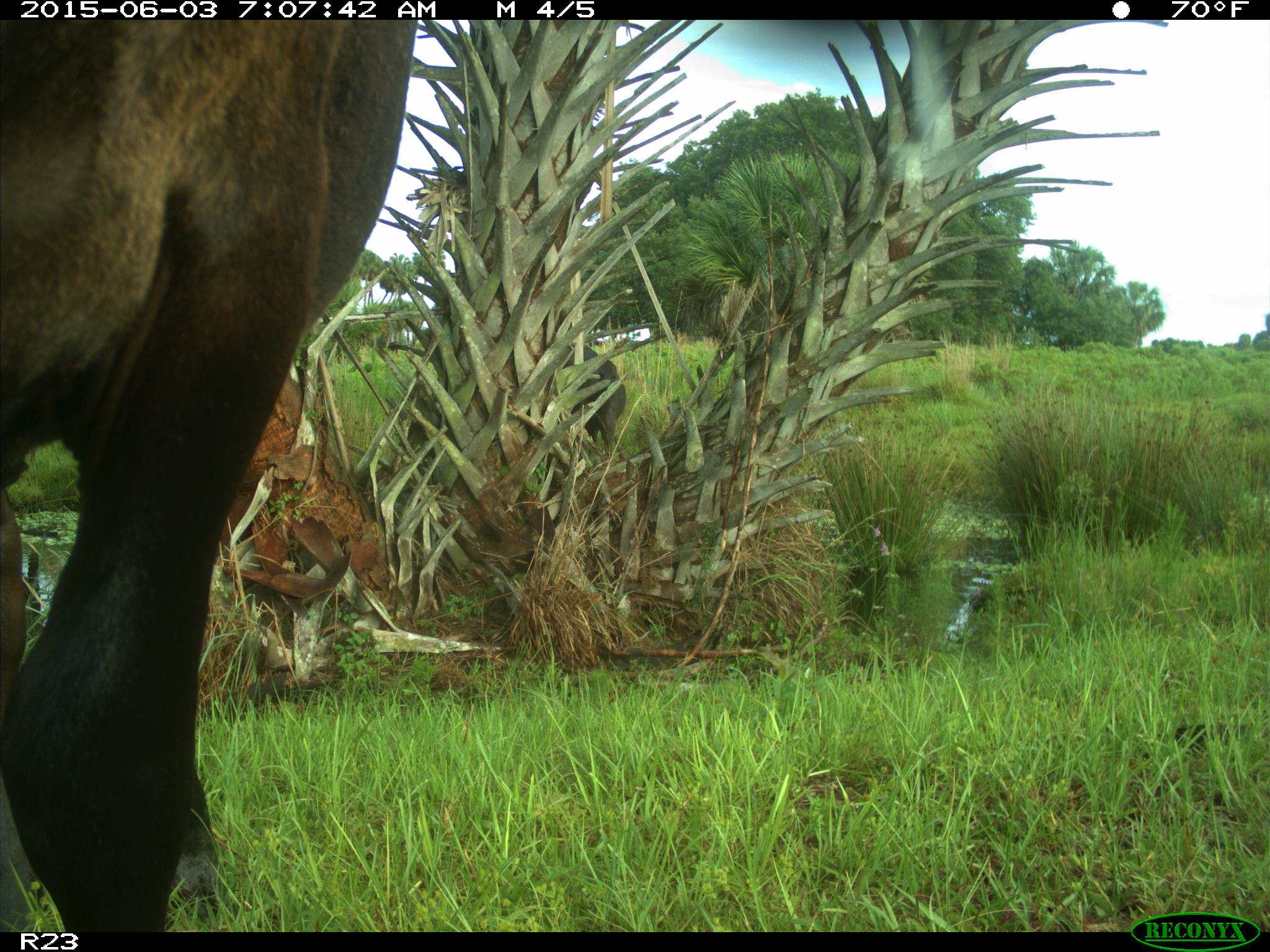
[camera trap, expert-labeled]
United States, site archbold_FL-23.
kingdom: Animalia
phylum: Chordata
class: Mammalia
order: Artiodactyla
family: Bovidae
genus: Bos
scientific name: Bos taurus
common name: domestic cow